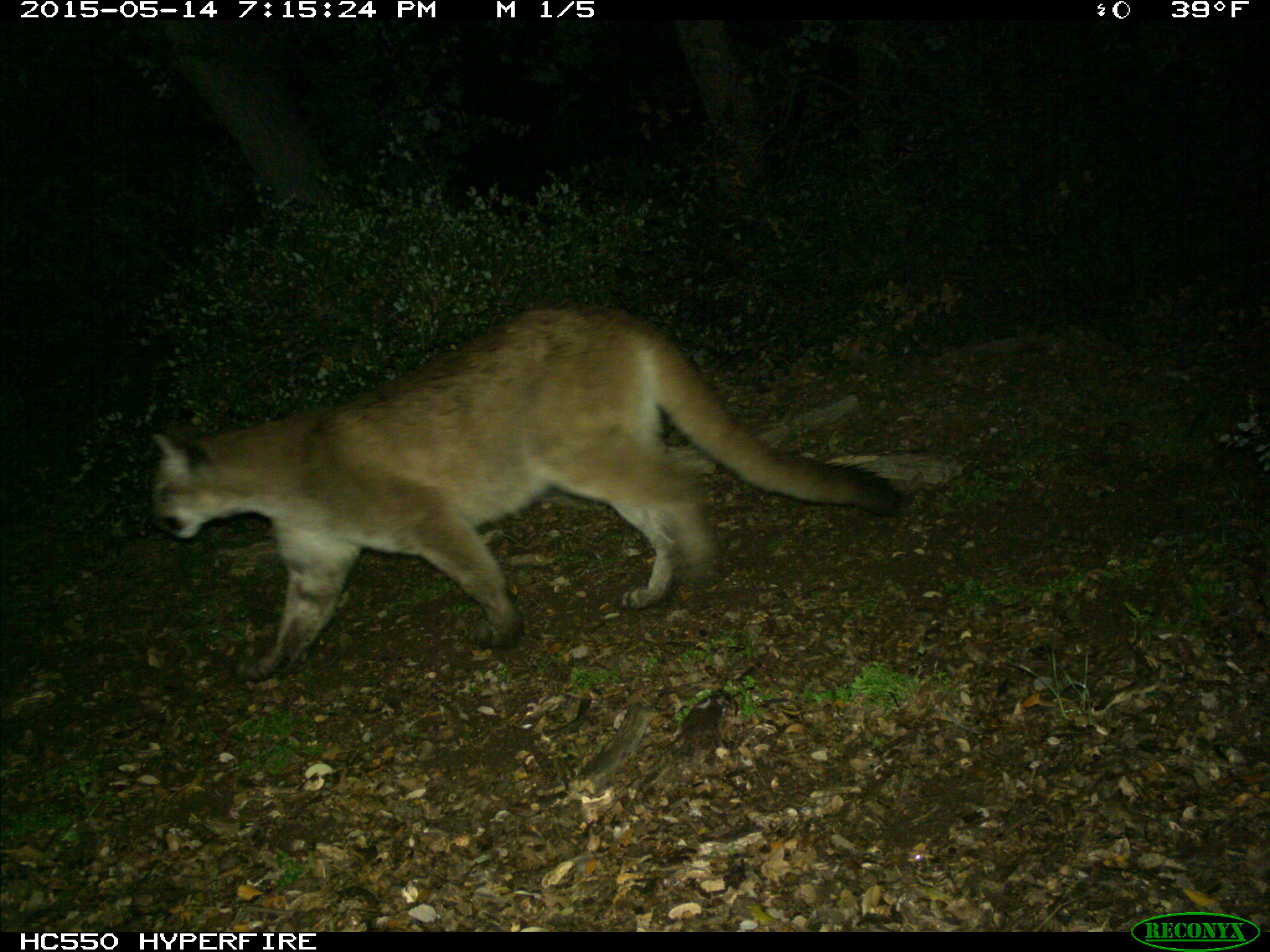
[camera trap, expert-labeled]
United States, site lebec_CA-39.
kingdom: Animalia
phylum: Chordata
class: Mammalia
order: Carnivora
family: Felidae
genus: Puma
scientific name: Puma concolor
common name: mountain lion